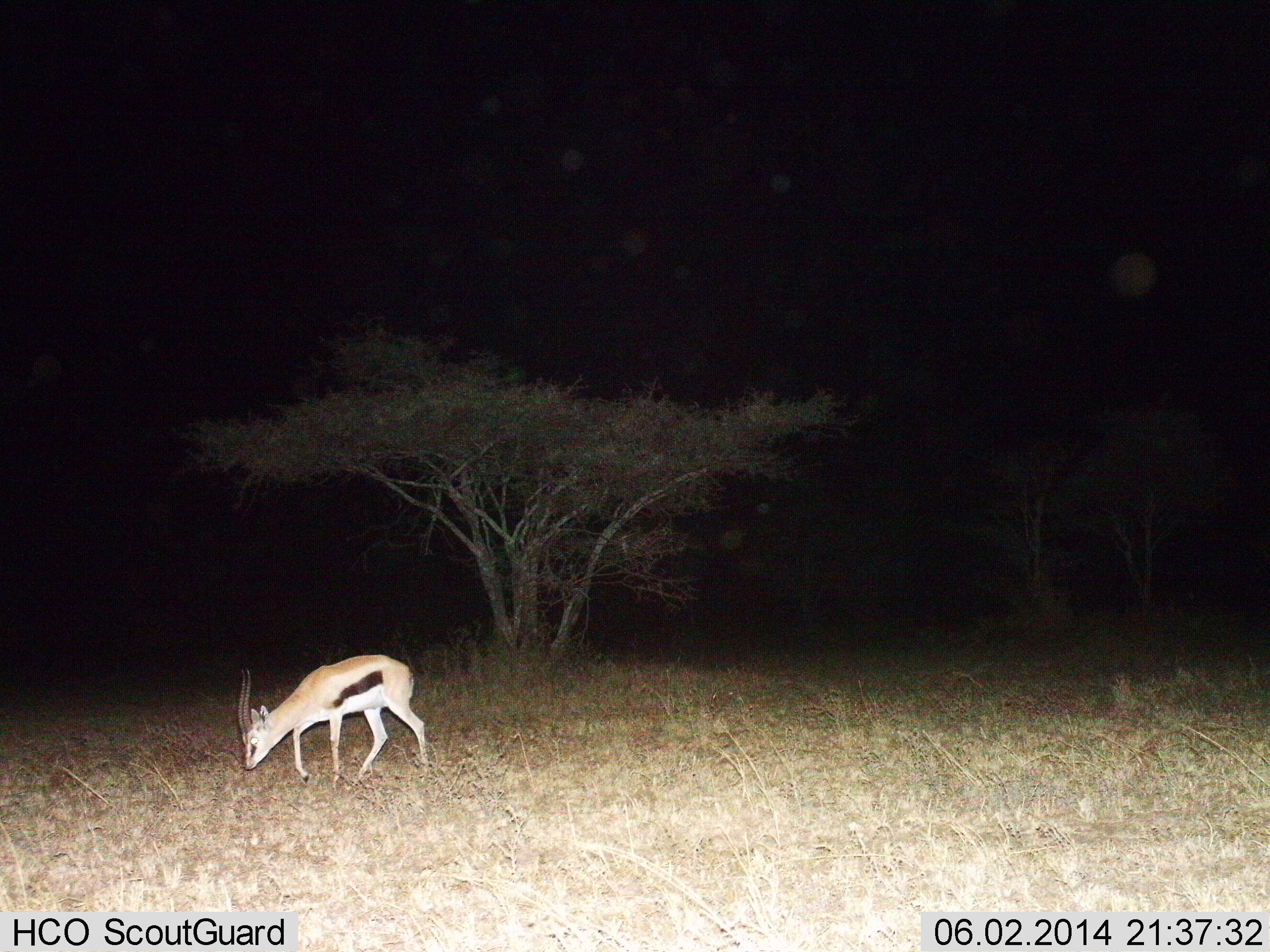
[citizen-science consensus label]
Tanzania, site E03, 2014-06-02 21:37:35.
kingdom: Animalia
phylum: Chordata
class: Mammalia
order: Artiodactyla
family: Bovidae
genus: Eudorcas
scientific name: Eudorcas thomsonii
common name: thomson's gazelle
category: gazellethomsons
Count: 1.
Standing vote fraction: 20%.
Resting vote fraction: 0%.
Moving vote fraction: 20%.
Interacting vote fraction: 0%.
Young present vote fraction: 0%.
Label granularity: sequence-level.